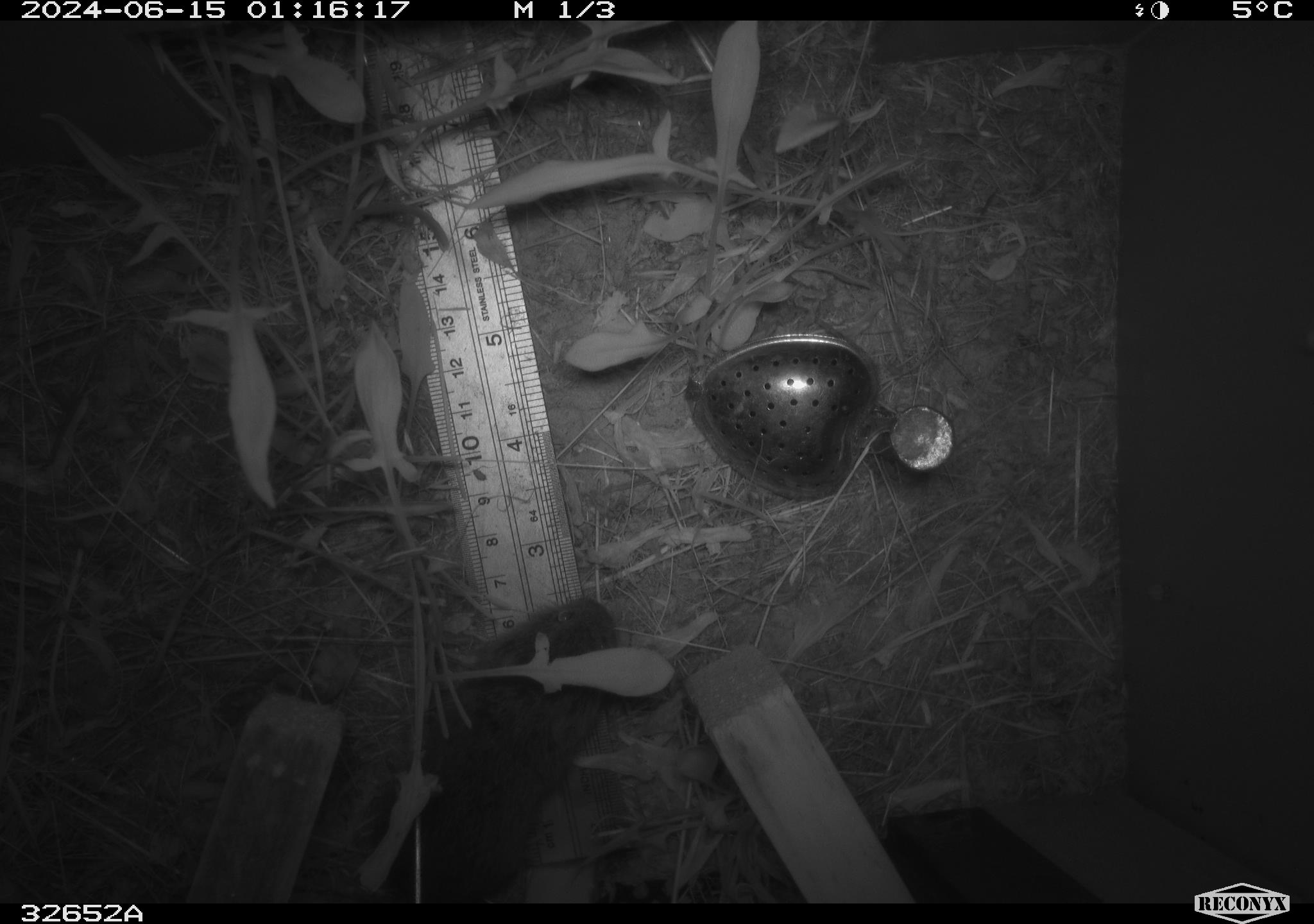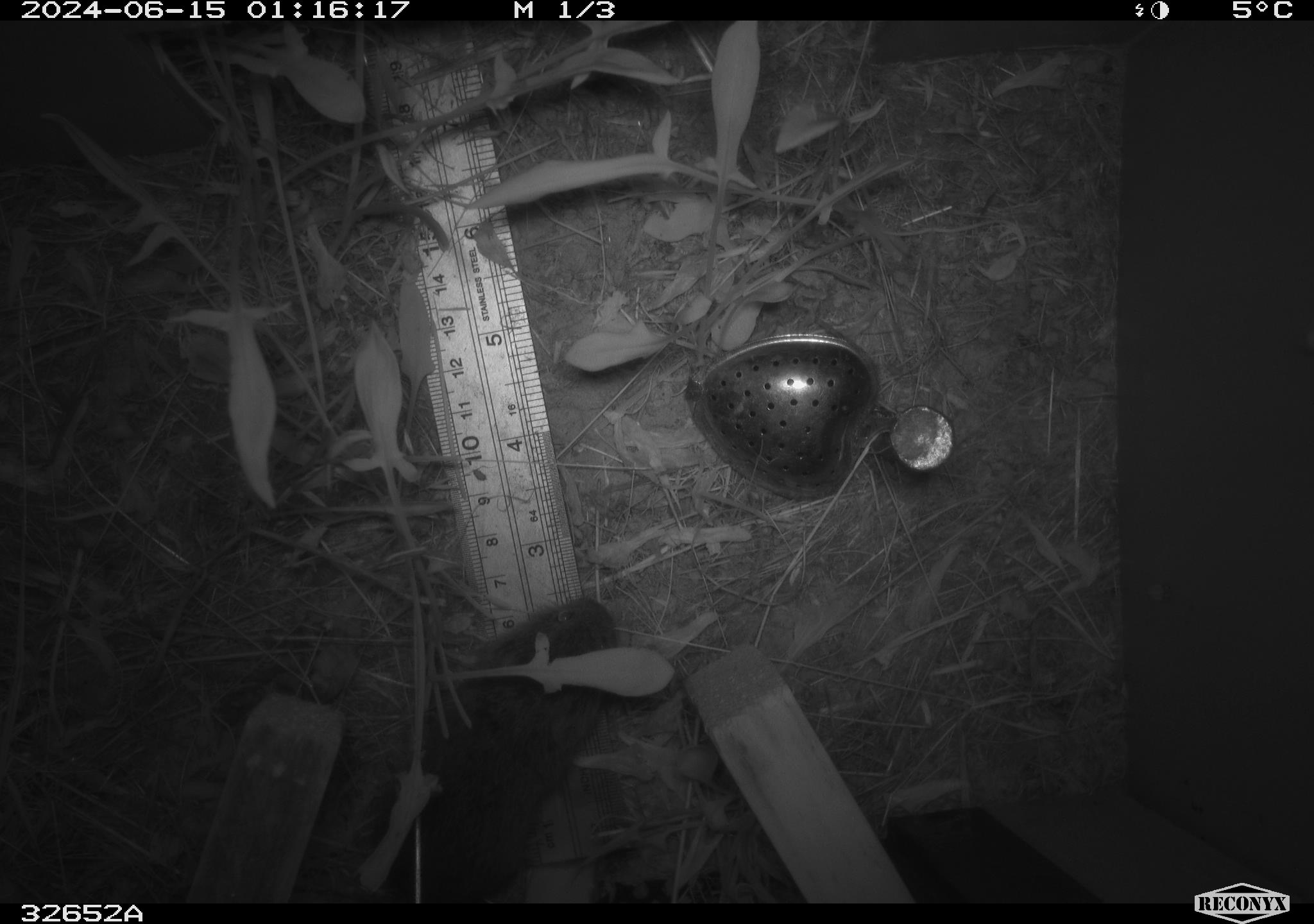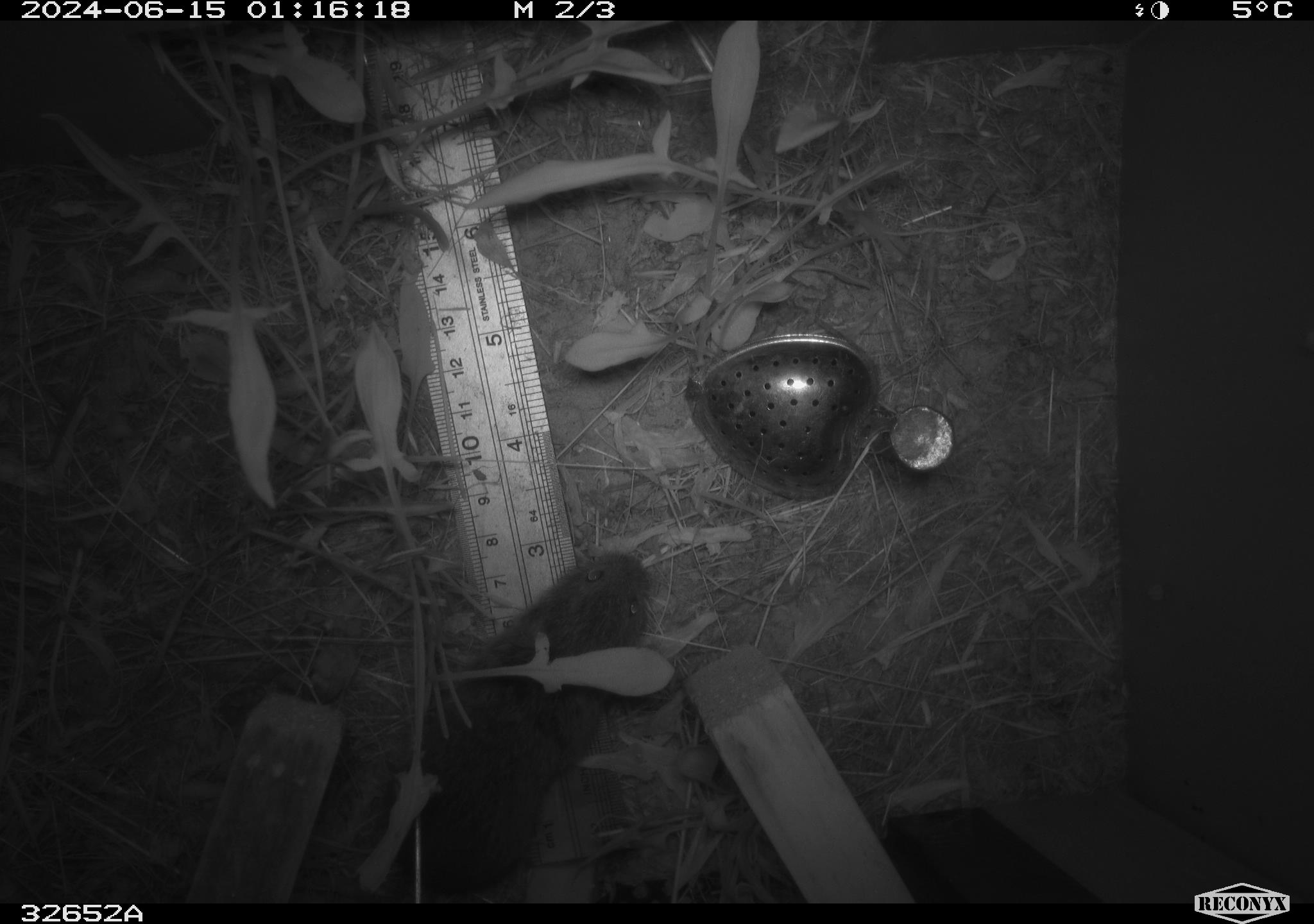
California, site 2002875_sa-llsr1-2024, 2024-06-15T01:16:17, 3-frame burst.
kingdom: Animalia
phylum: Chordata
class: Mammalia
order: Rodentia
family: Cricetidae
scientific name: Arvicolinae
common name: voles, lemmings, and muskrats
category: arvicolinae subfamily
Arvicolinae subfamily (voles, lemmings, and muskrats) (Arvicolinae).